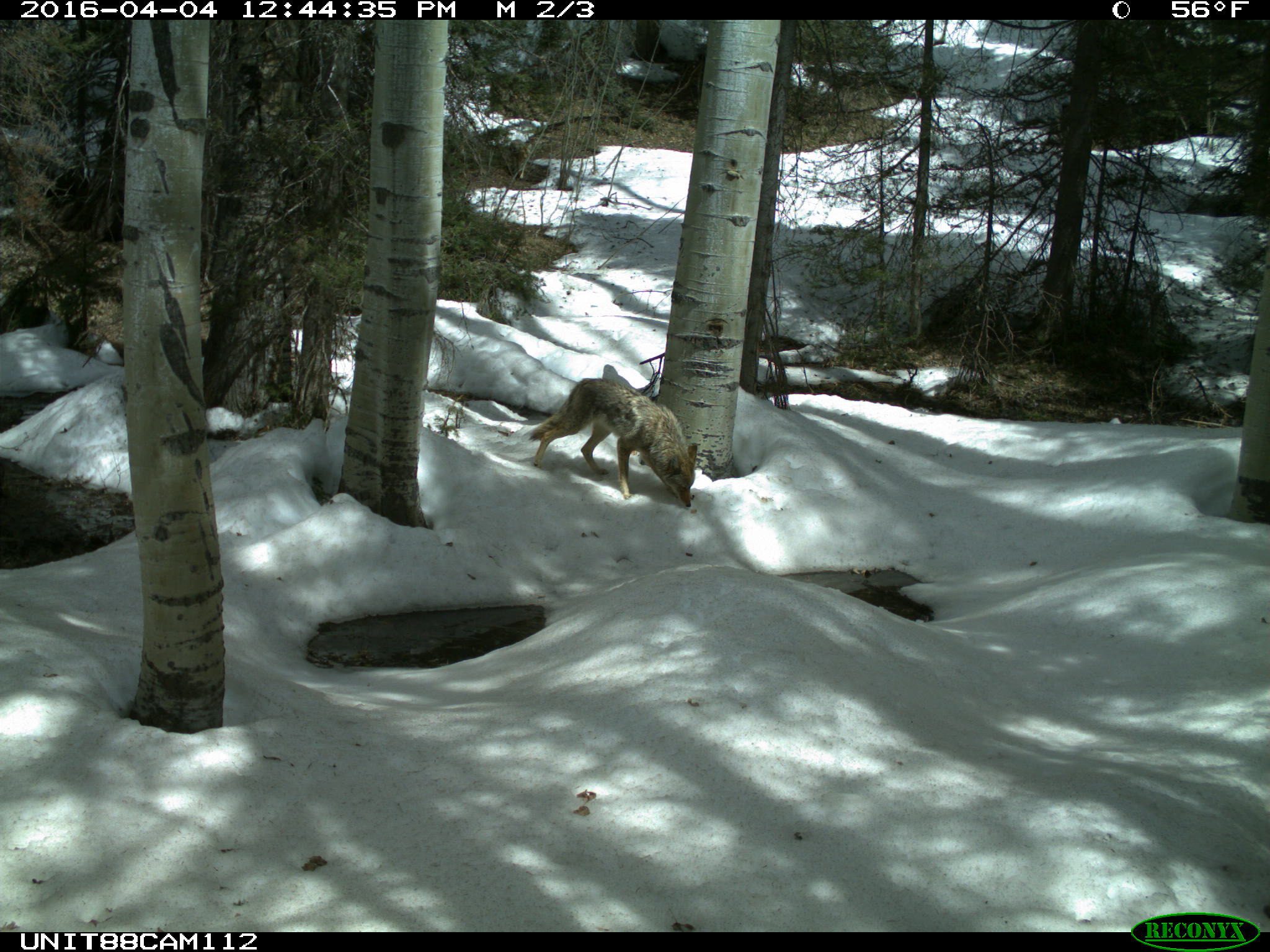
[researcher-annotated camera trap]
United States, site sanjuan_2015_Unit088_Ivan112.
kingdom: Animalia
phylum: Chordata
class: Mammalia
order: Carnivora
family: Canidae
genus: Canis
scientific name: Canis latrans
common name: coyote